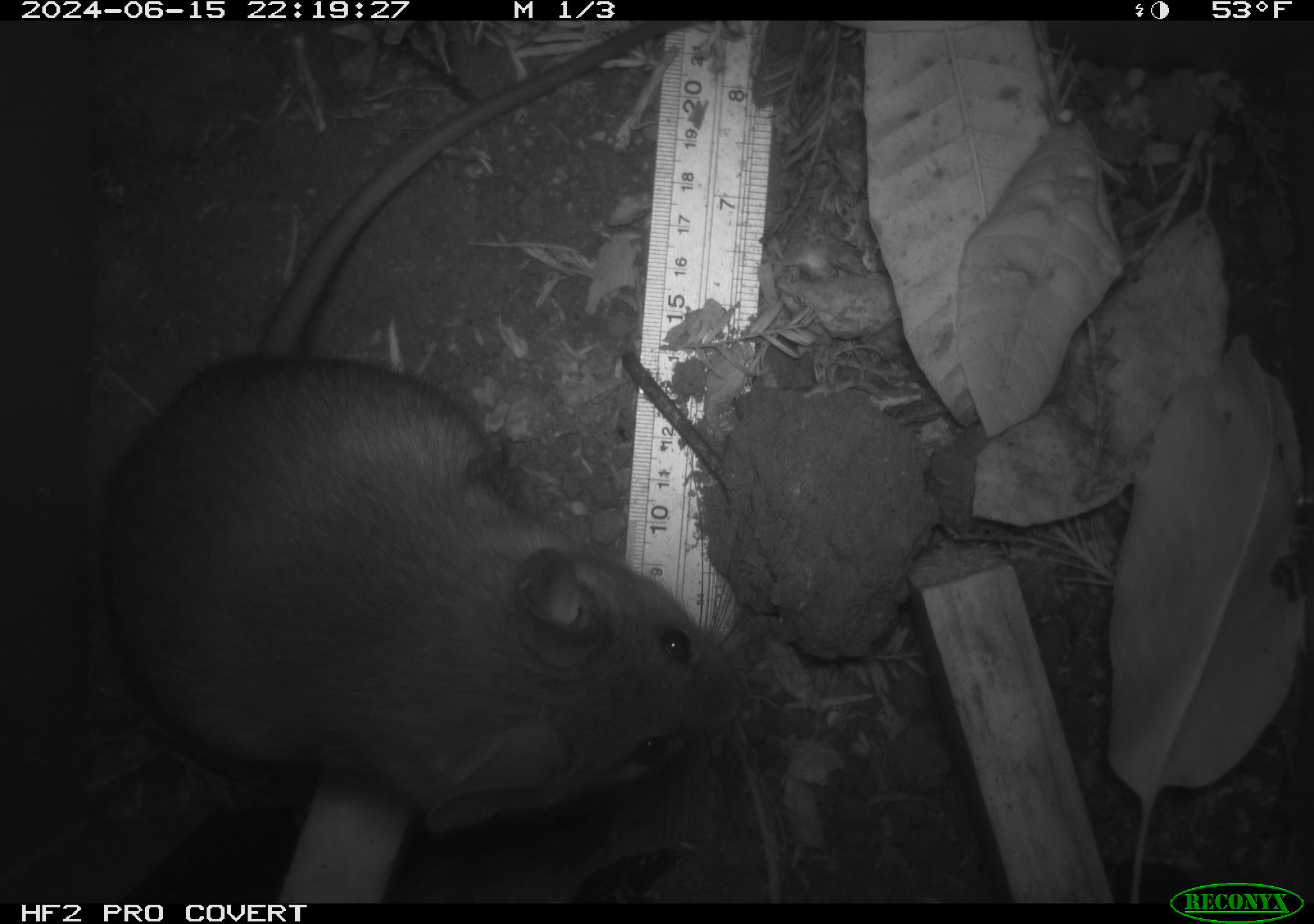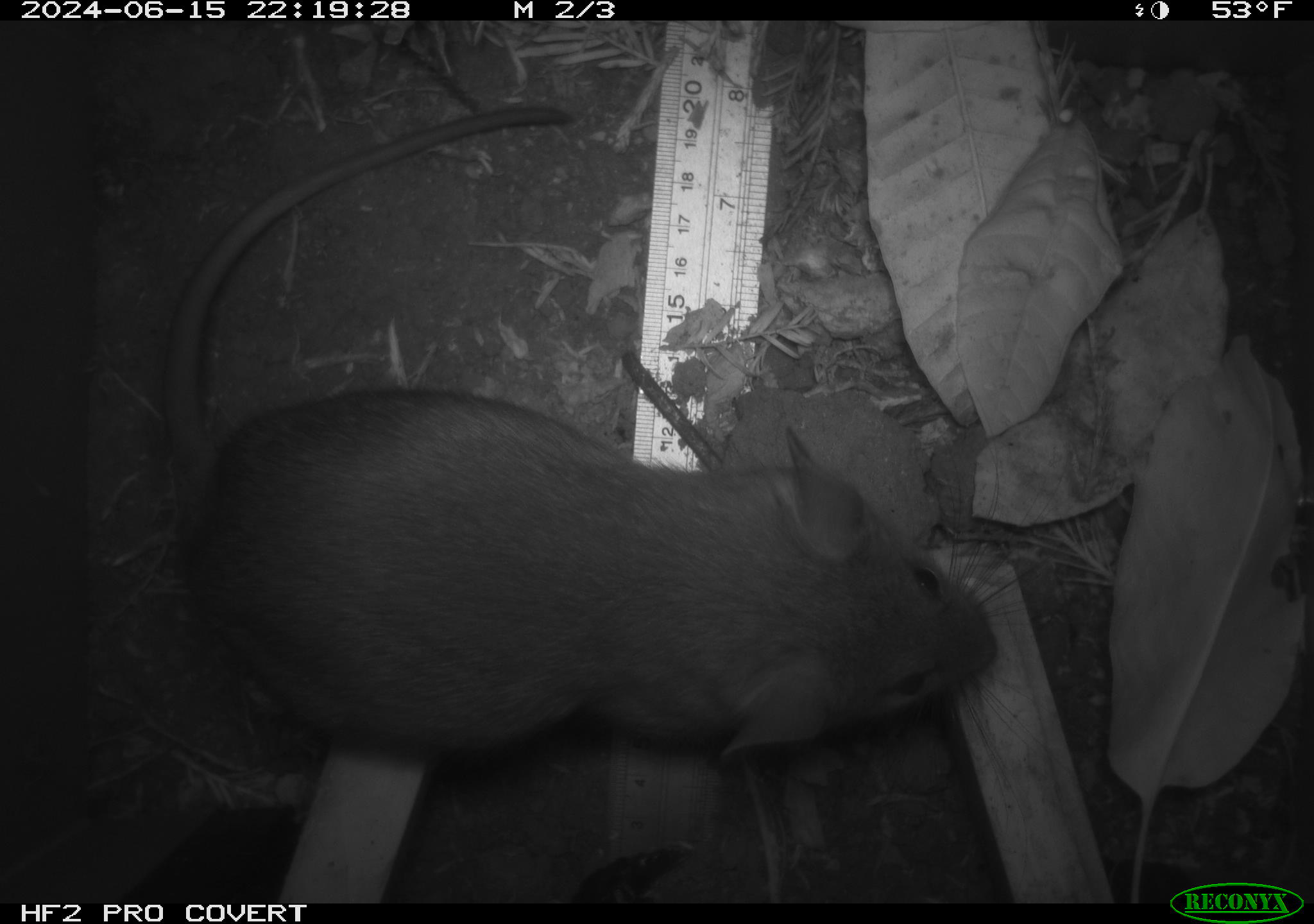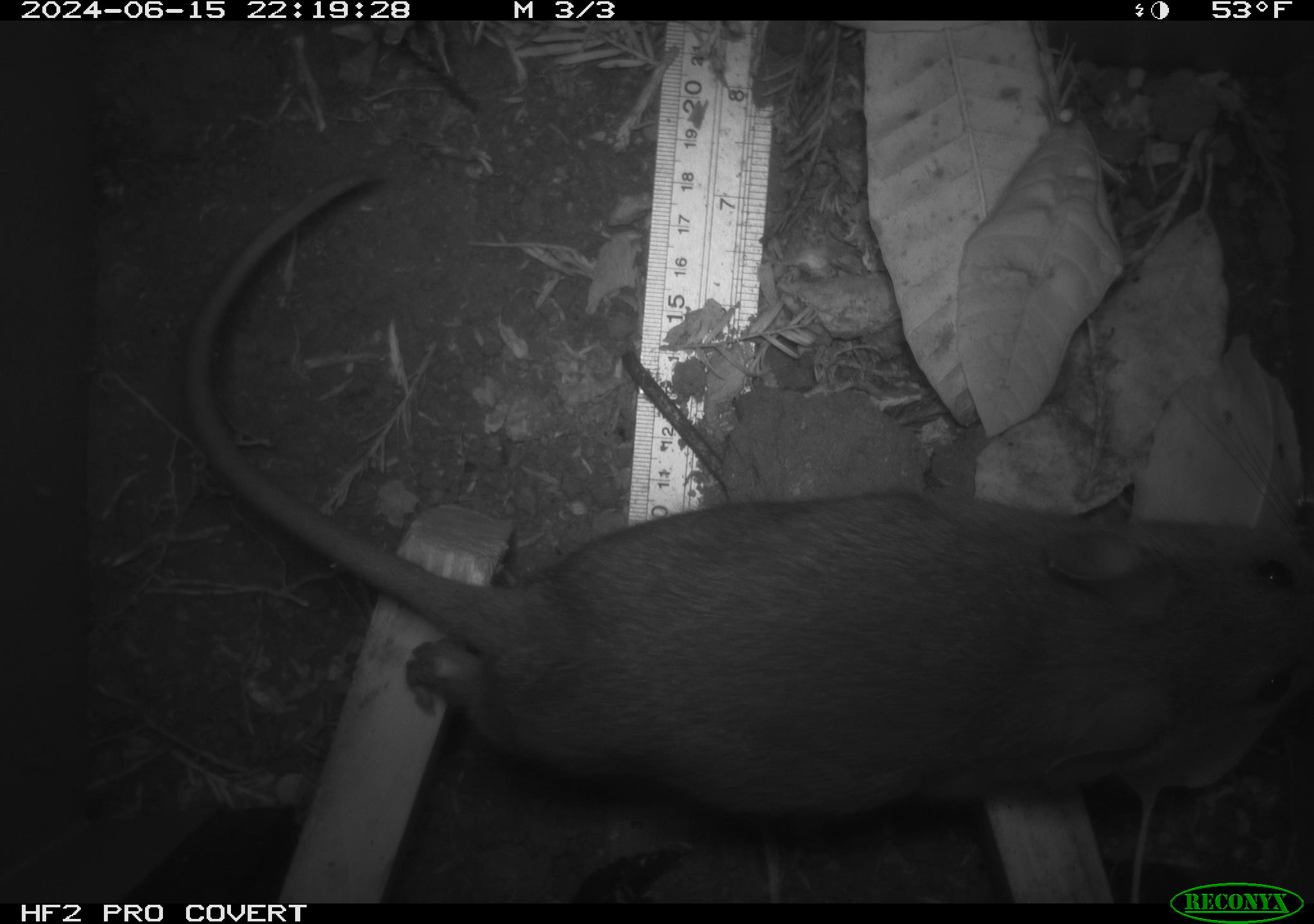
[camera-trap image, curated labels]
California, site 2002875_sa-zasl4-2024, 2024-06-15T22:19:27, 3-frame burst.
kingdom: Animalia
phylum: Chordata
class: Mammalia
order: Rodentia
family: Cricetidae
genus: Neotoma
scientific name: Neotoma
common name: pack rat or woodrat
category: neotoma species